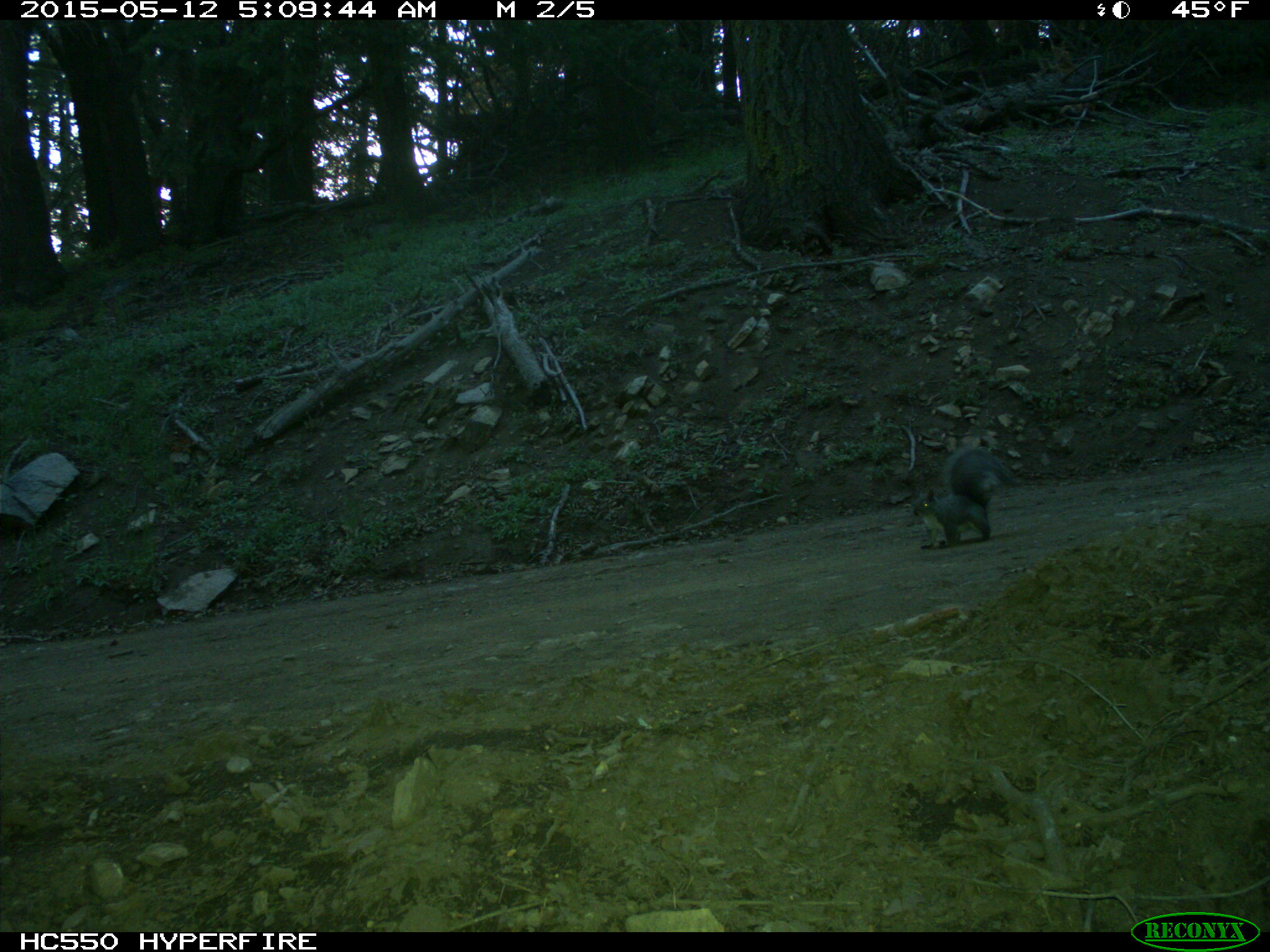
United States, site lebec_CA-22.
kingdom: Animalia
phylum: Chordata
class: Mammalia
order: Rodentia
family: Sciuridae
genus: Sciurus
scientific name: Sciurus carolinensis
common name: eastern gray squirrel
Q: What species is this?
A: Sciurus carolinensis (eastern gray squirrel).